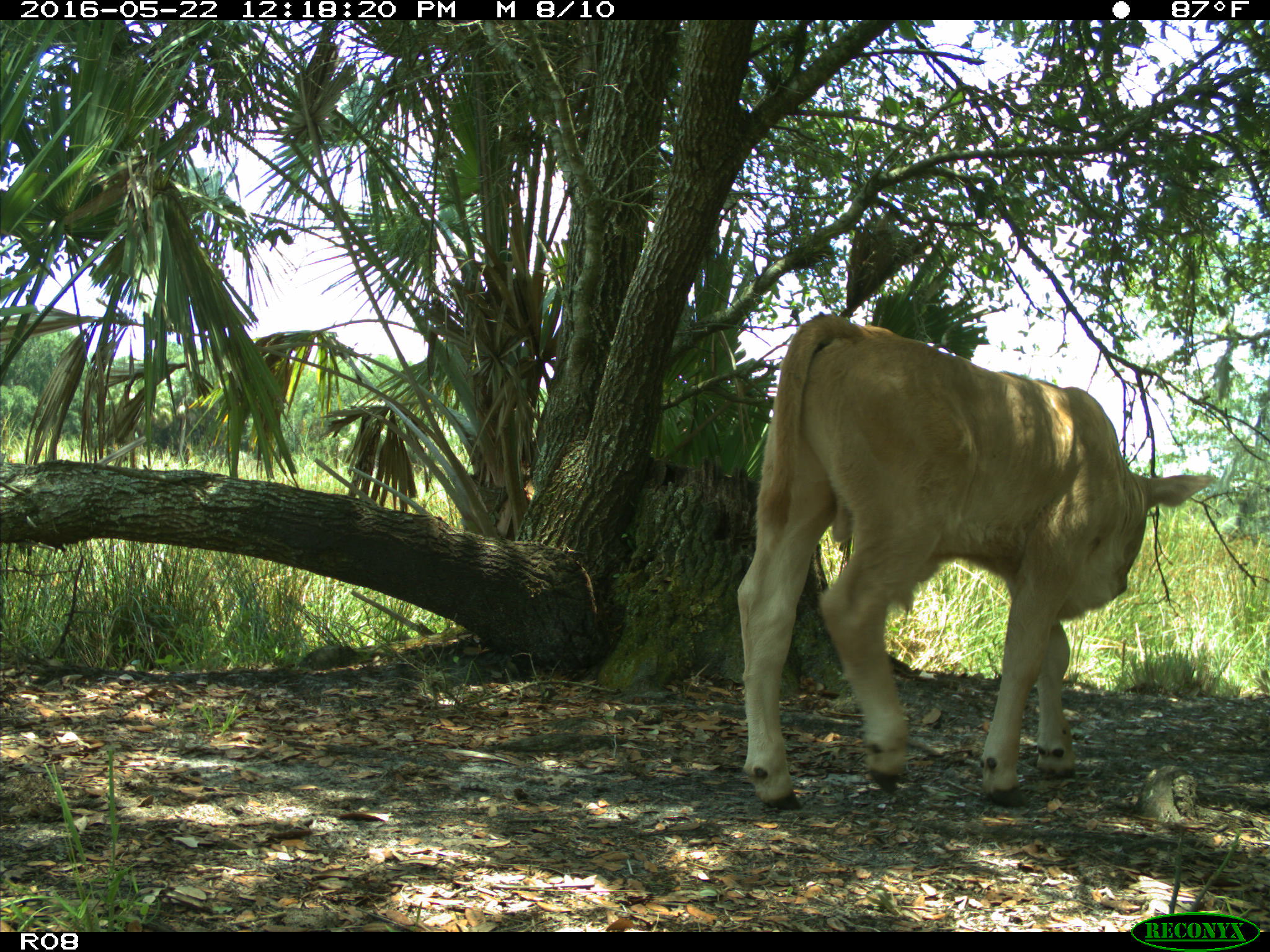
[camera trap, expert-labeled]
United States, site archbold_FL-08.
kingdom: Animalia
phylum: Chordata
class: Mammalia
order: Artiodactyla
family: Bovidae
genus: Bos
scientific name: Bos taurus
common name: domestic cow